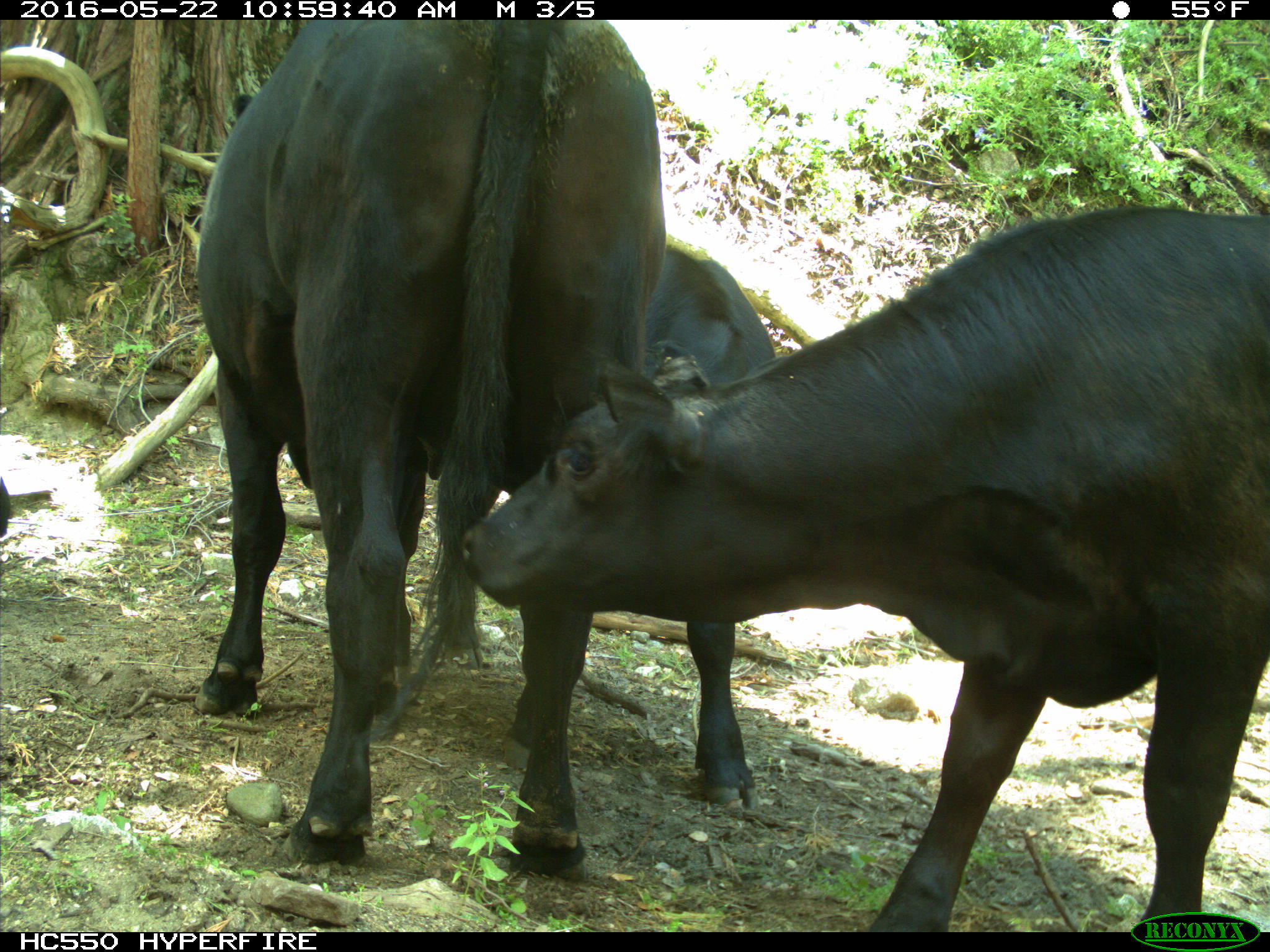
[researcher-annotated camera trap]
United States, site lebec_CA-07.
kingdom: Animalia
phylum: Chordata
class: Mammalia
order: Artiodactyla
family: Bovidae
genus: Bos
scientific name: Bos taurus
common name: domestic cow